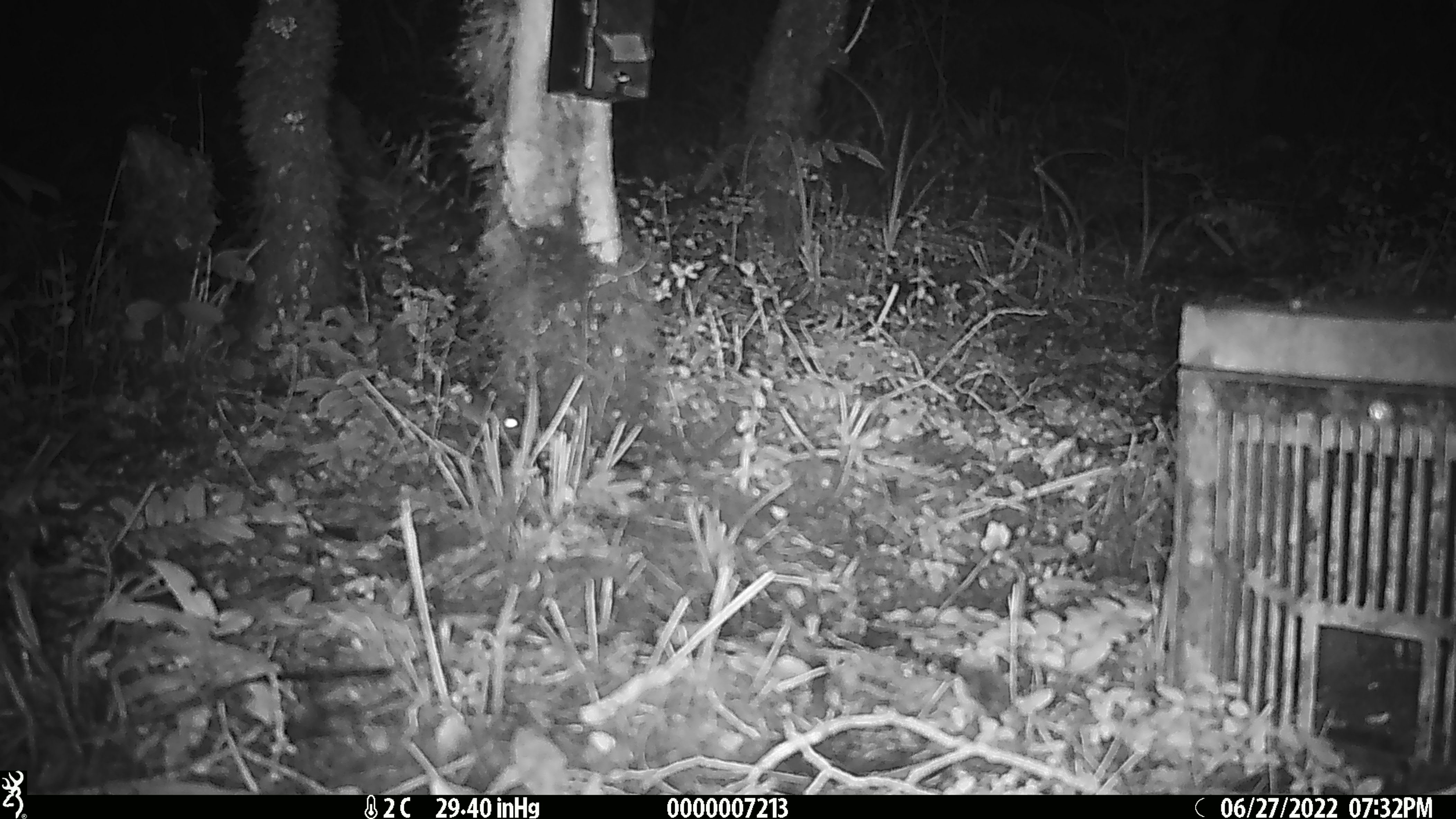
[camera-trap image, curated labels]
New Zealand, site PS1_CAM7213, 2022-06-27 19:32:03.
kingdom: Animalia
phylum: Chordata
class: Mammalia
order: Rodentia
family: Muridae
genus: Mus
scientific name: Mus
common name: mouse